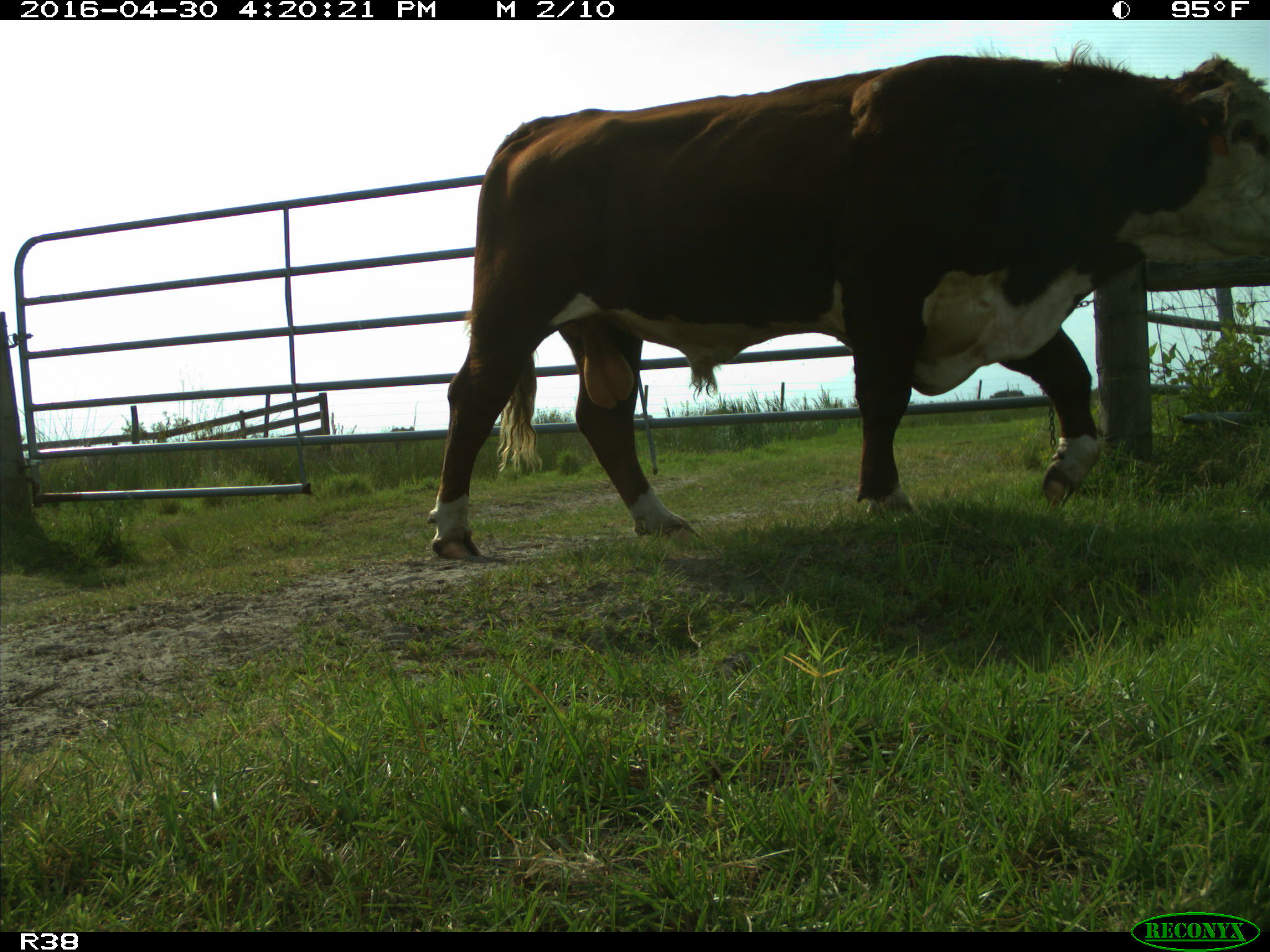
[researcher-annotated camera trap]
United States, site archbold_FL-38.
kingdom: Animalia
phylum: Chordata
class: Mammalia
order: Artiodactyla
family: Bovidae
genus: Bos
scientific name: Bos taurus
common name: domestic cow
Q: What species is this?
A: Bos taurus (domestic cow).